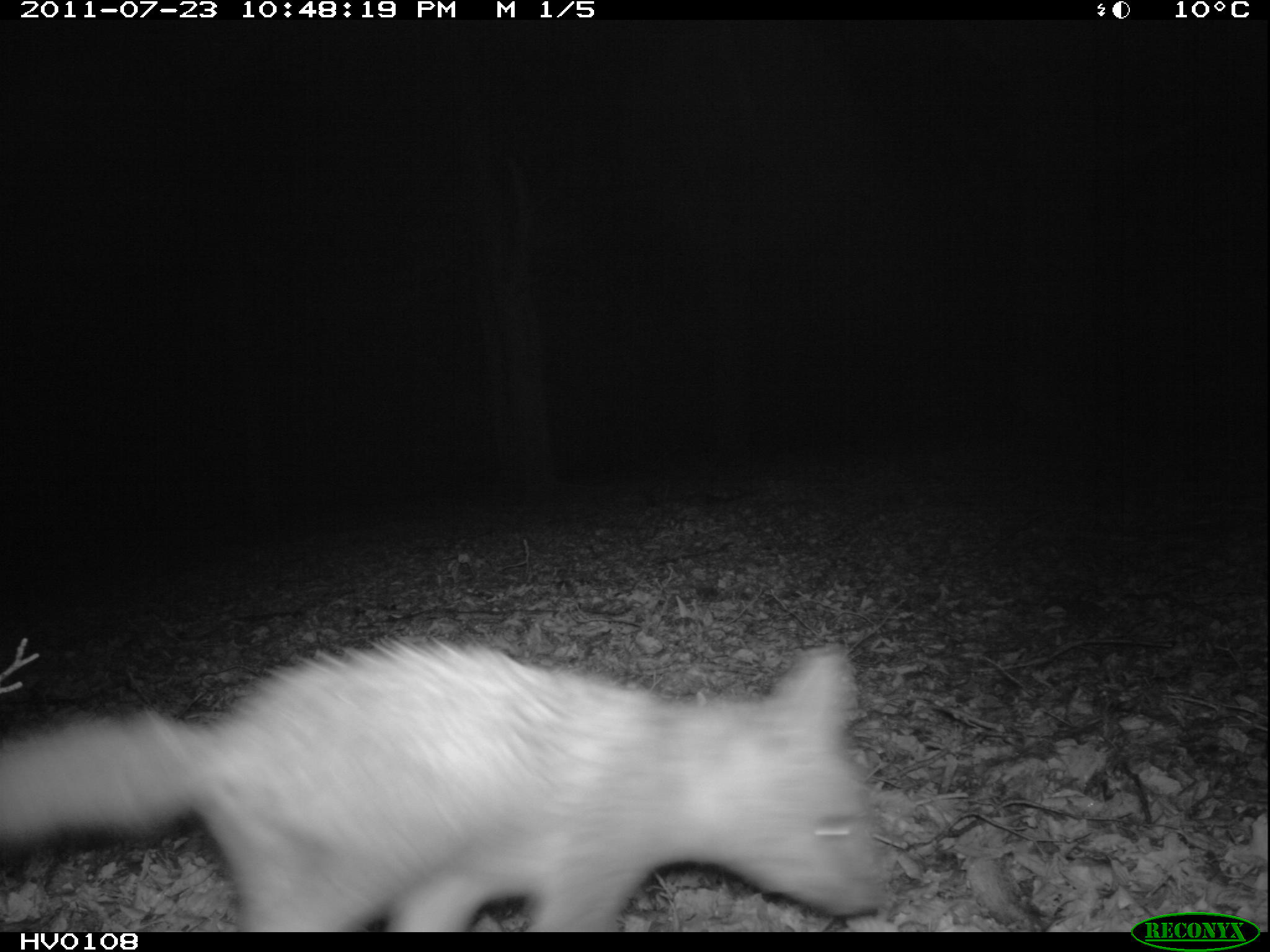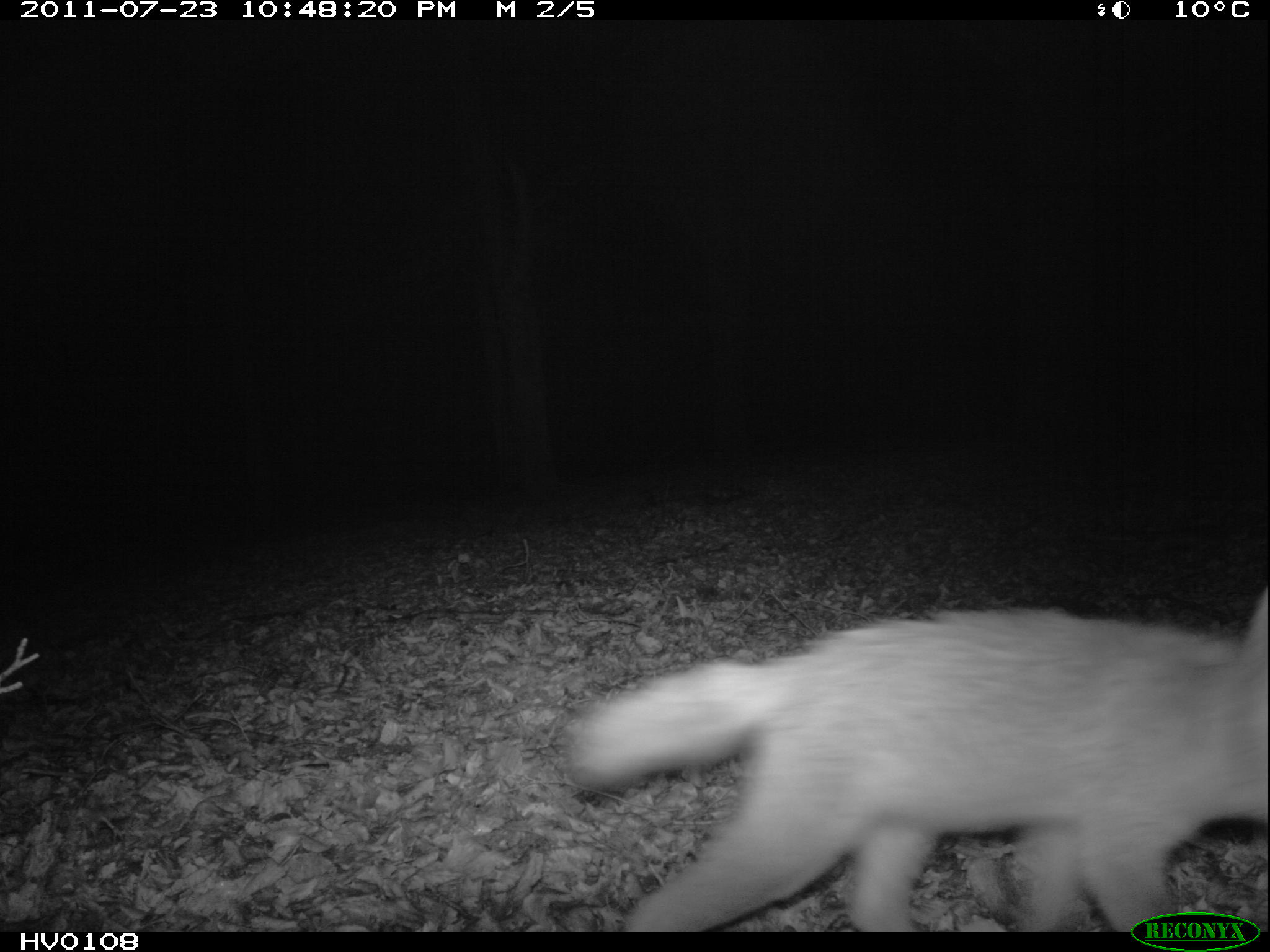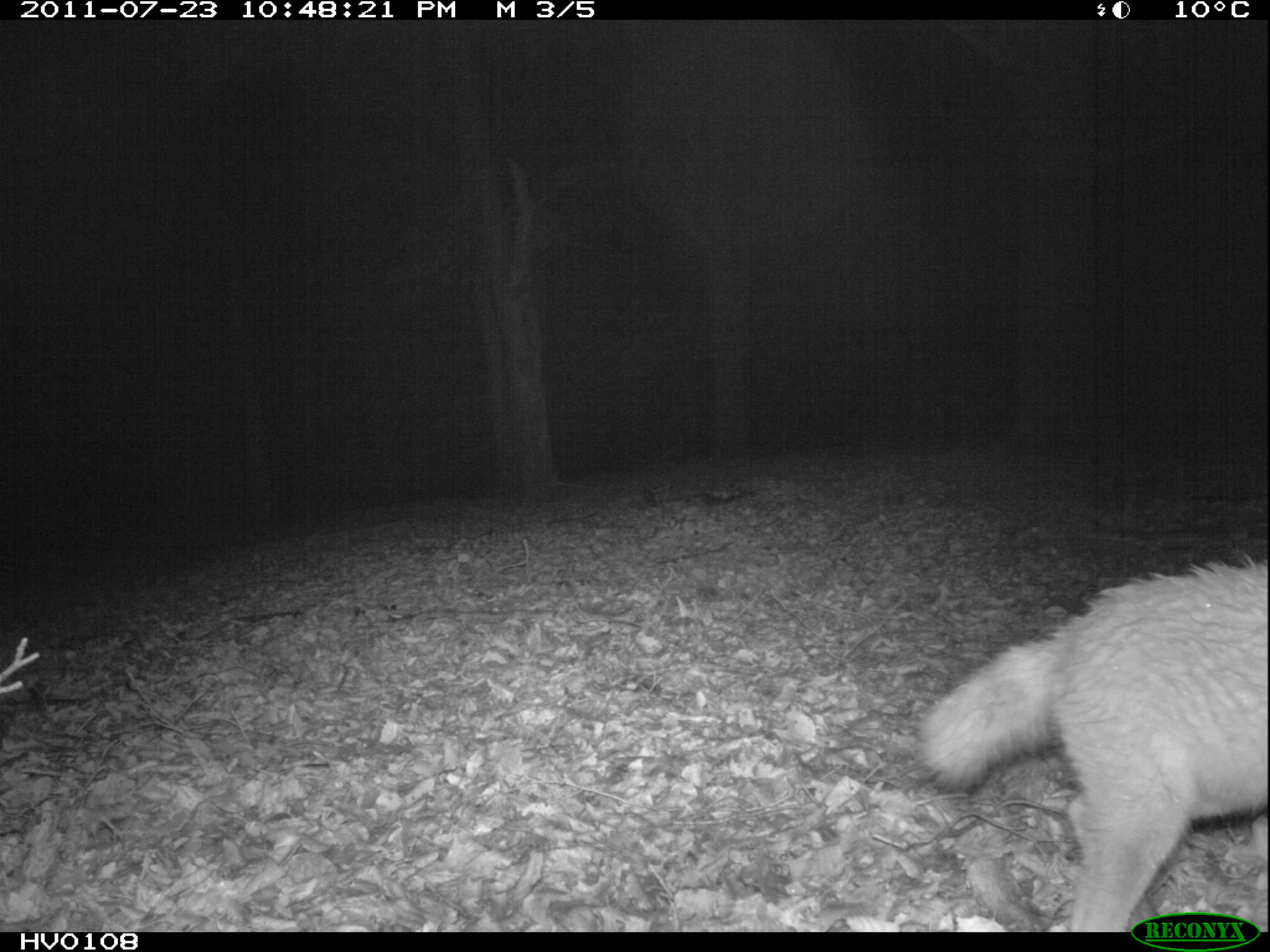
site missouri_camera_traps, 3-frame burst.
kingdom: Animalia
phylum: Chordata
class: Mammalia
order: Carnivora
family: Canidae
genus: Vulpes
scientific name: Vulpes vulpes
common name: red fox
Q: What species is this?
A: Red fox (Vulpes vulpes).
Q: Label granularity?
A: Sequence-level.